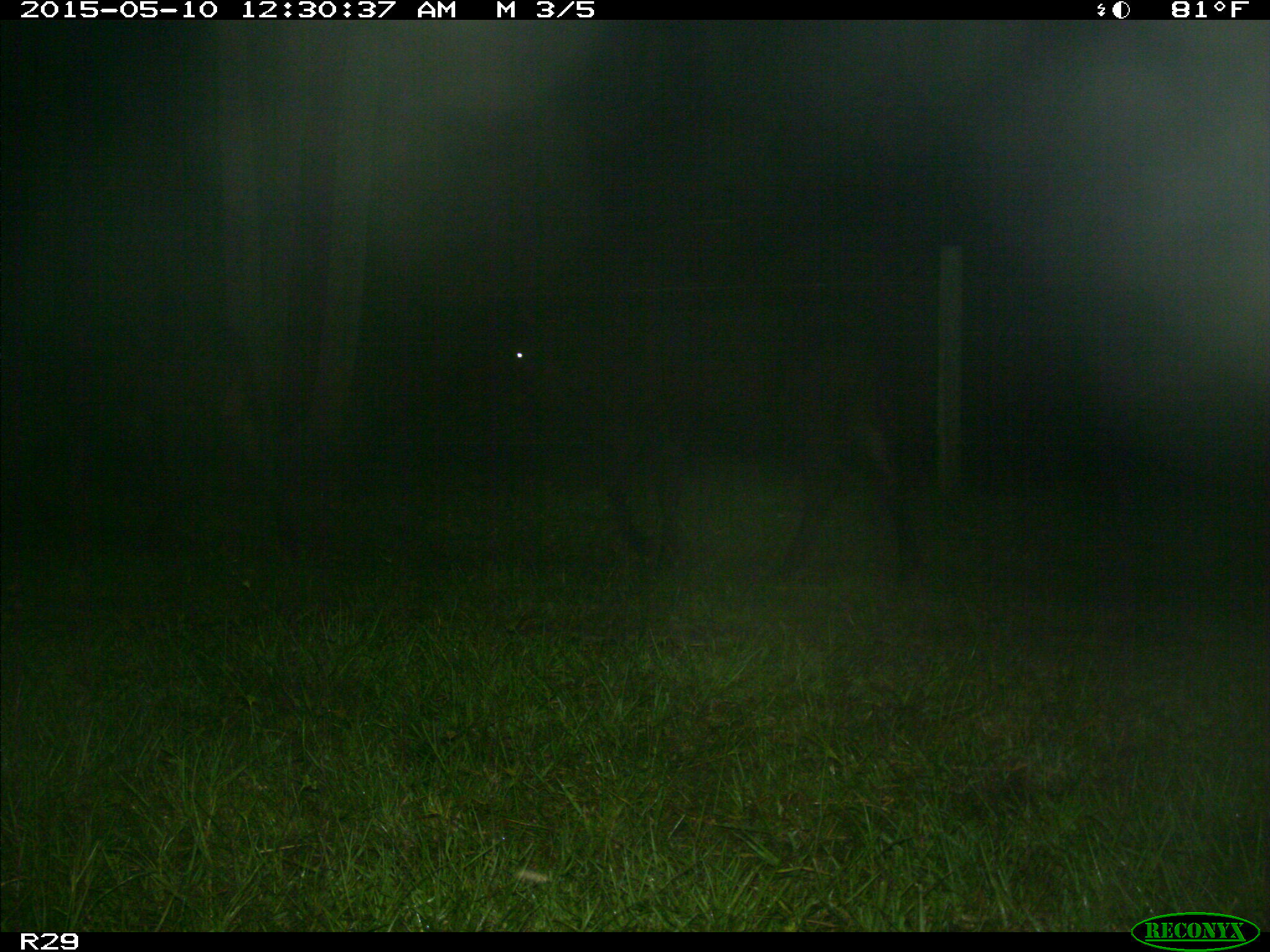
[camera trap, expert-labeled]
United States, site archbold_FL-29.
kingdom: Animalia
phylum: Chordata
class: Mammalia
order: Artiodactyla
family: Bovidae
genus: Bos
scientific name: Bos taurus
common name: domestic cow